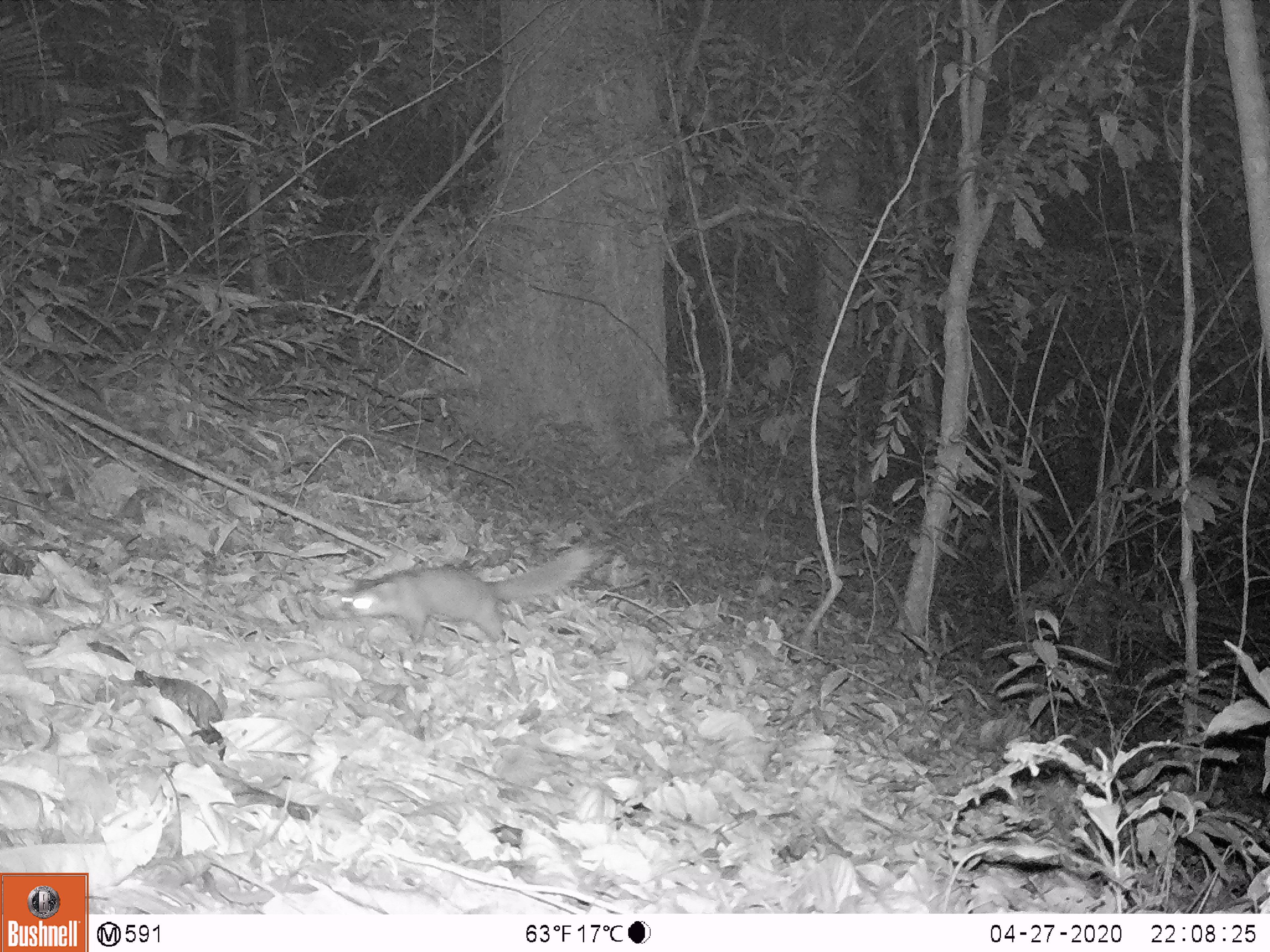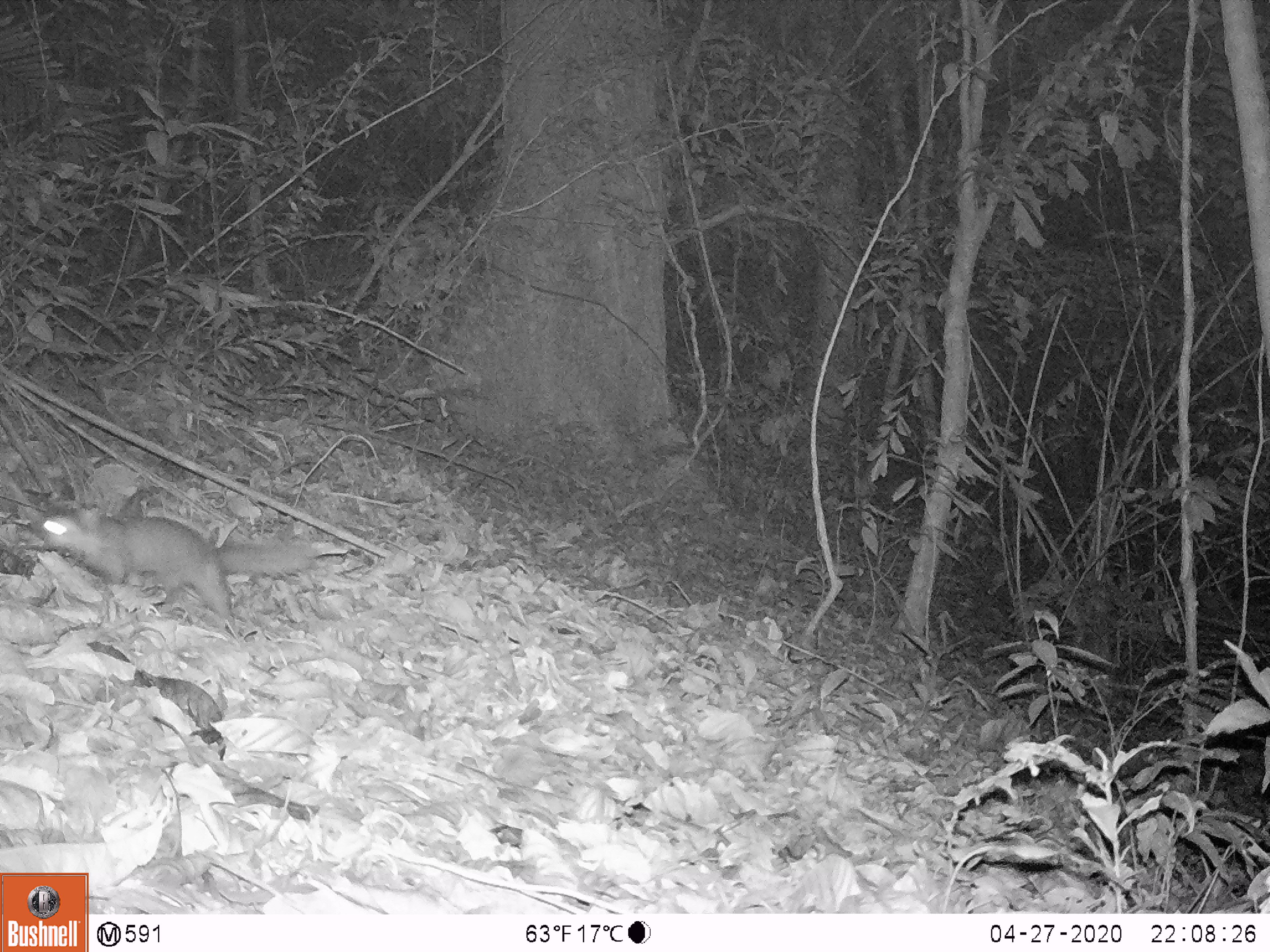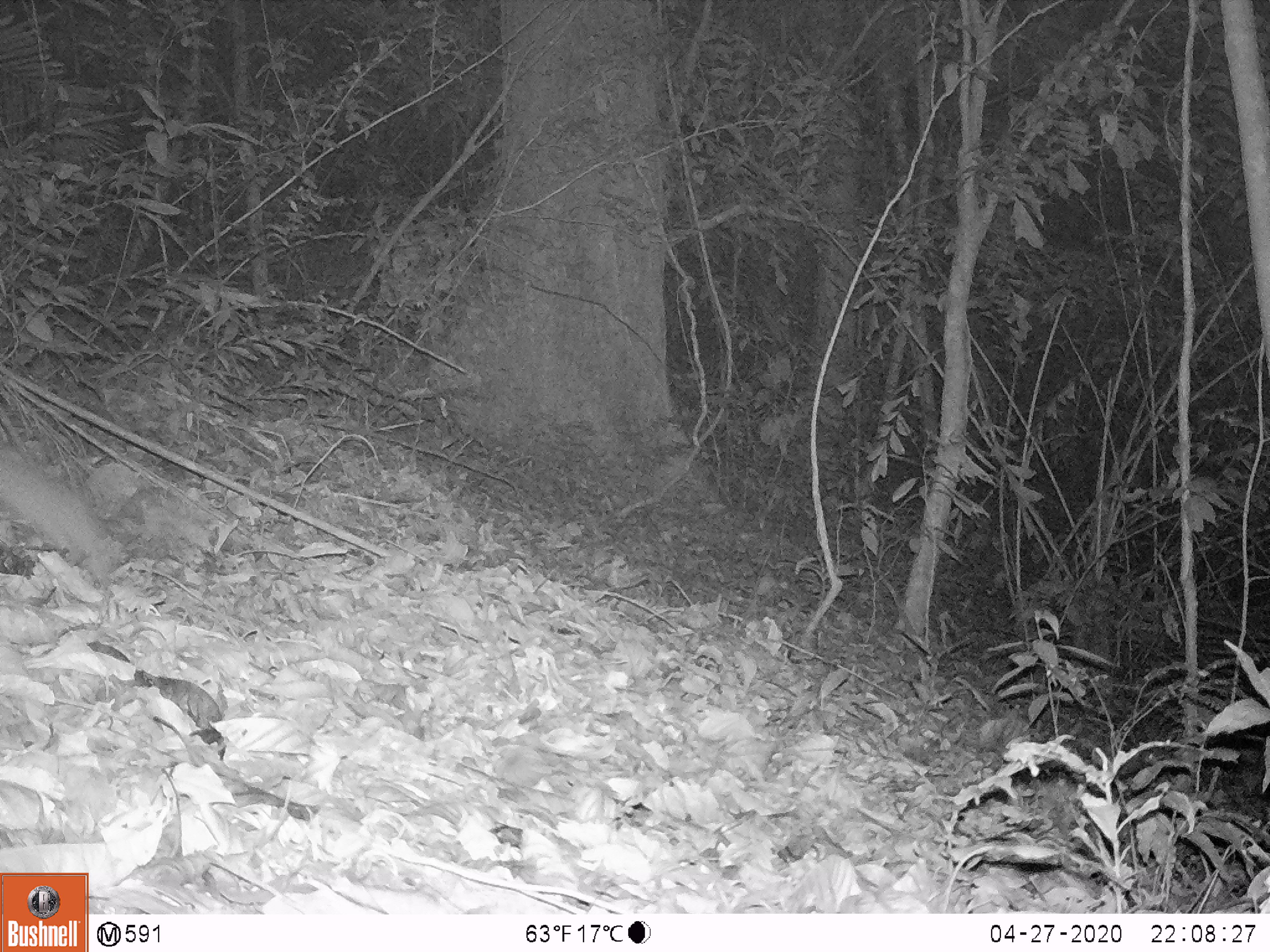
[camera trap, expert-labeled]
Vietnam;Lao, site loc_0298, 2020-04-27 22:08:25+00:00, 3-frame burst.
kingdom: Animalia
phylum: Chordata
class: Mammalia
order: Carnivora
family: Mustelidae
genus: Melogale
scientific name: Melogale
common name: ferret badger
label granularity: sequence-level